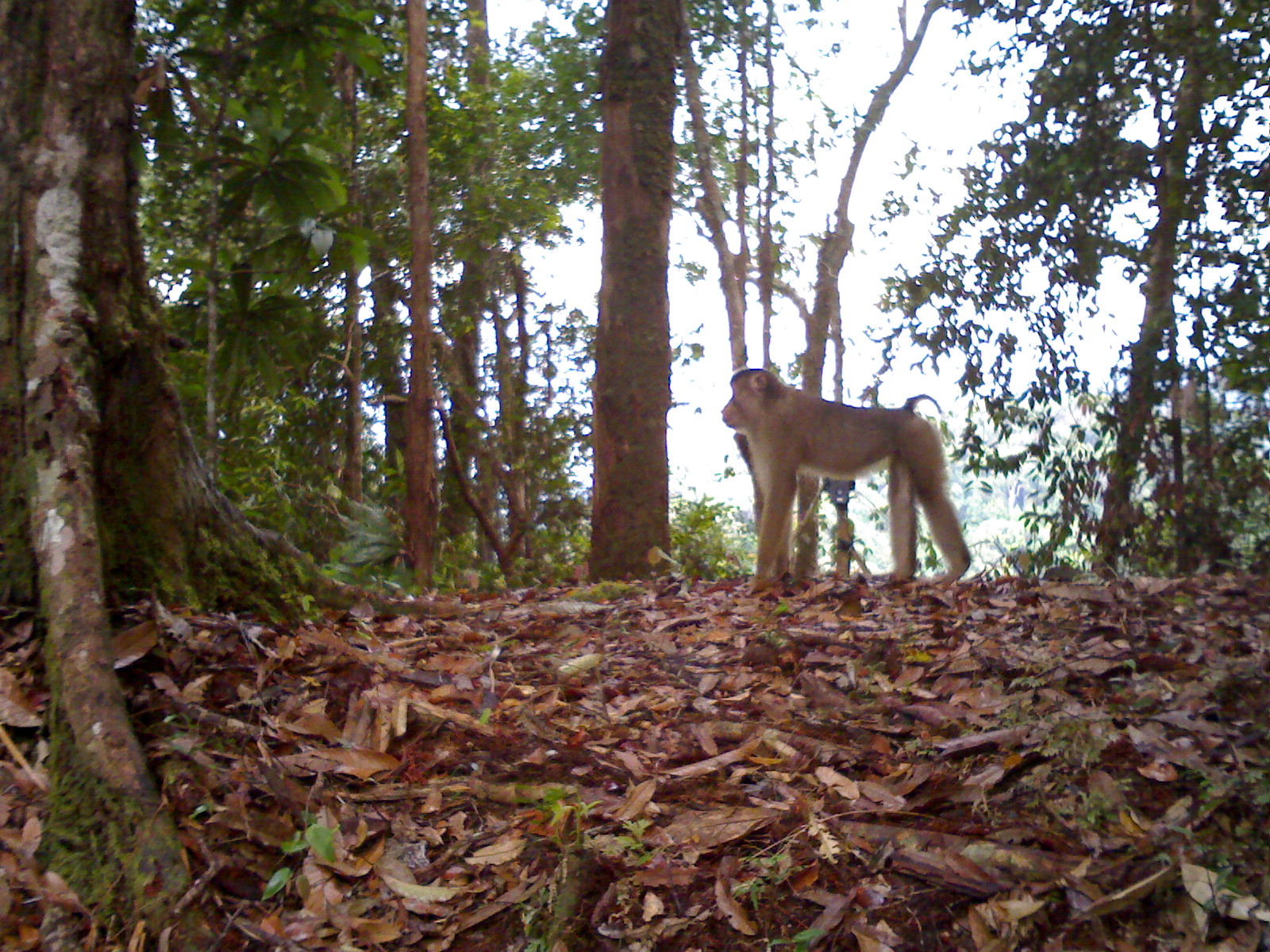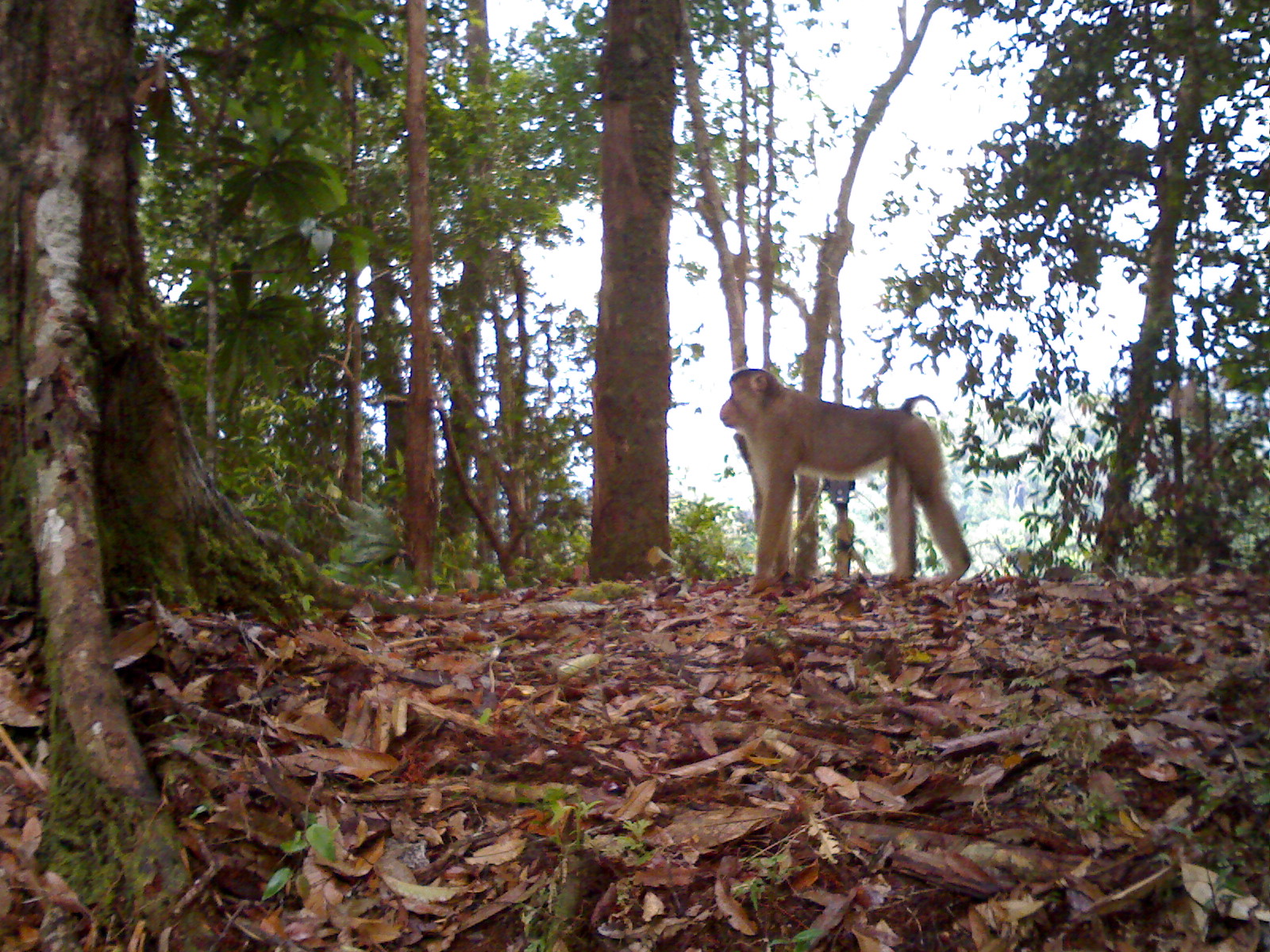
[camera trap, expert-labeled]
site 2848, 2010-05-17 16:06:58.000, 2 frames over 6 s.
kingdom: Animalia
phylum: Chordata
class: Mammalia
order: Primates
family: Cercopithecidae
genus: Macaca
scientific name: Macaca nemestrina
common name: southern pig-tailed macaque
Macaca nemestrina (southern pig-tailed macaque), count 1.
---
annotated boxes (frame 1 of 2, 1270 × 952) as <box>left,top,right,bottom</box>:
macaca nemestrina: <box>721,364,972,595</box>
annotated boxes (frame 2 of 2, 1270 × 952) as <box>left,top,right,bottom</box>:
macaca nemestrina: <box>718,366,971,595</box>